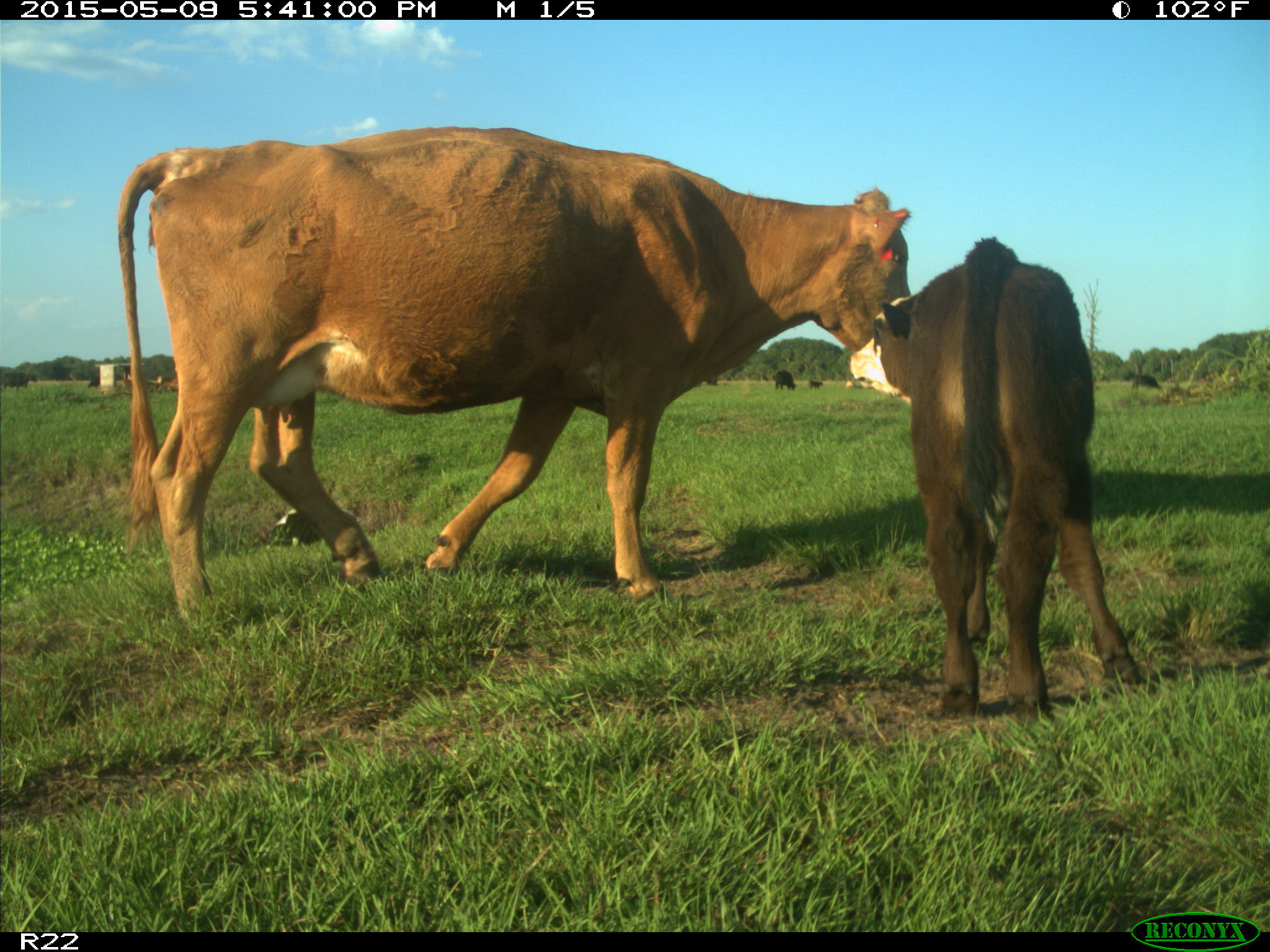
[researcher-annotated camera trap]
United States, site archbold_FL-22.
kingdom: Animalia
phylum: Chordata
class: Mammalia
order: Artiodactyla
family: Bovidae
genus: Bos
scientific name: Bos taurus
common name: domestic cow